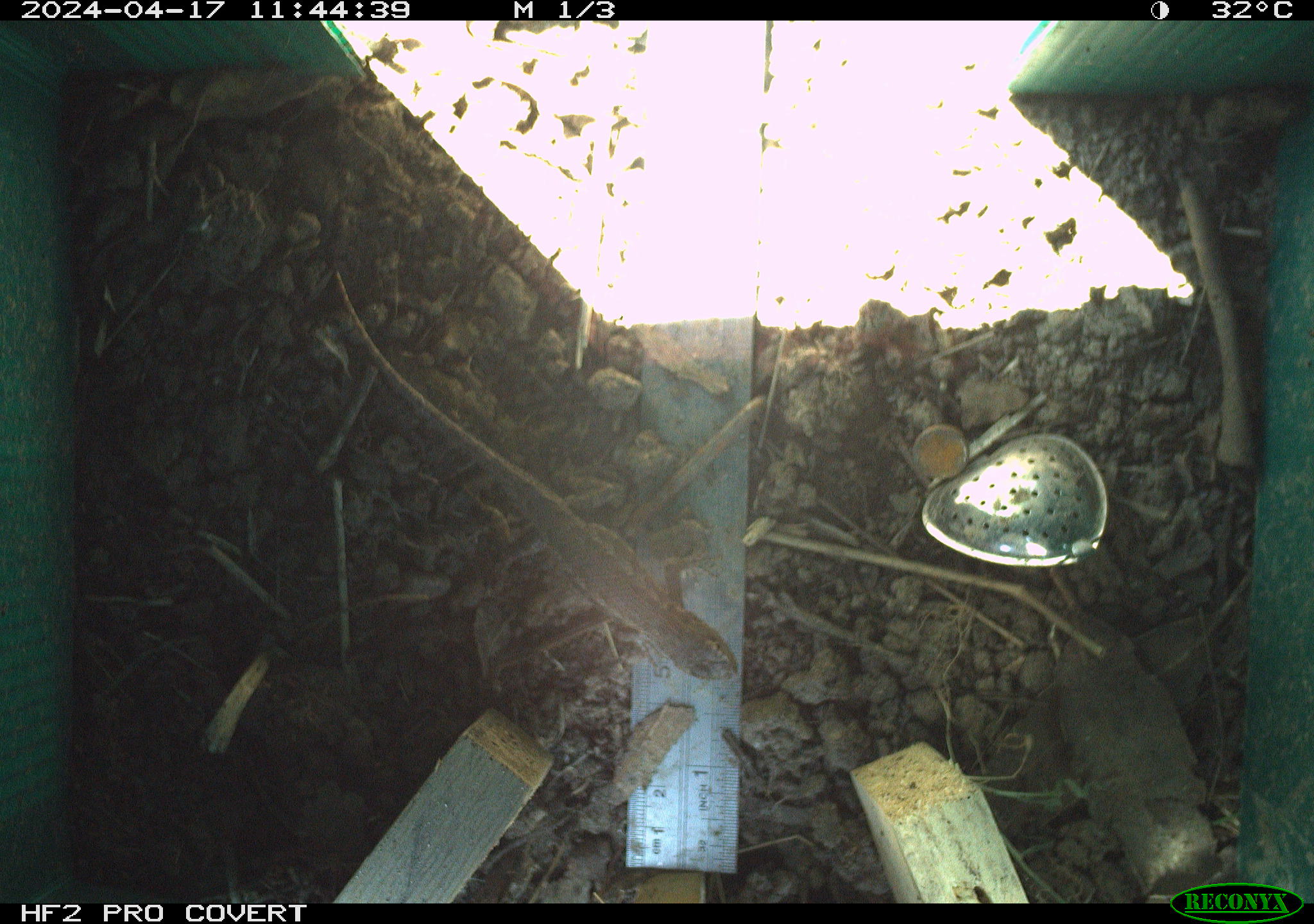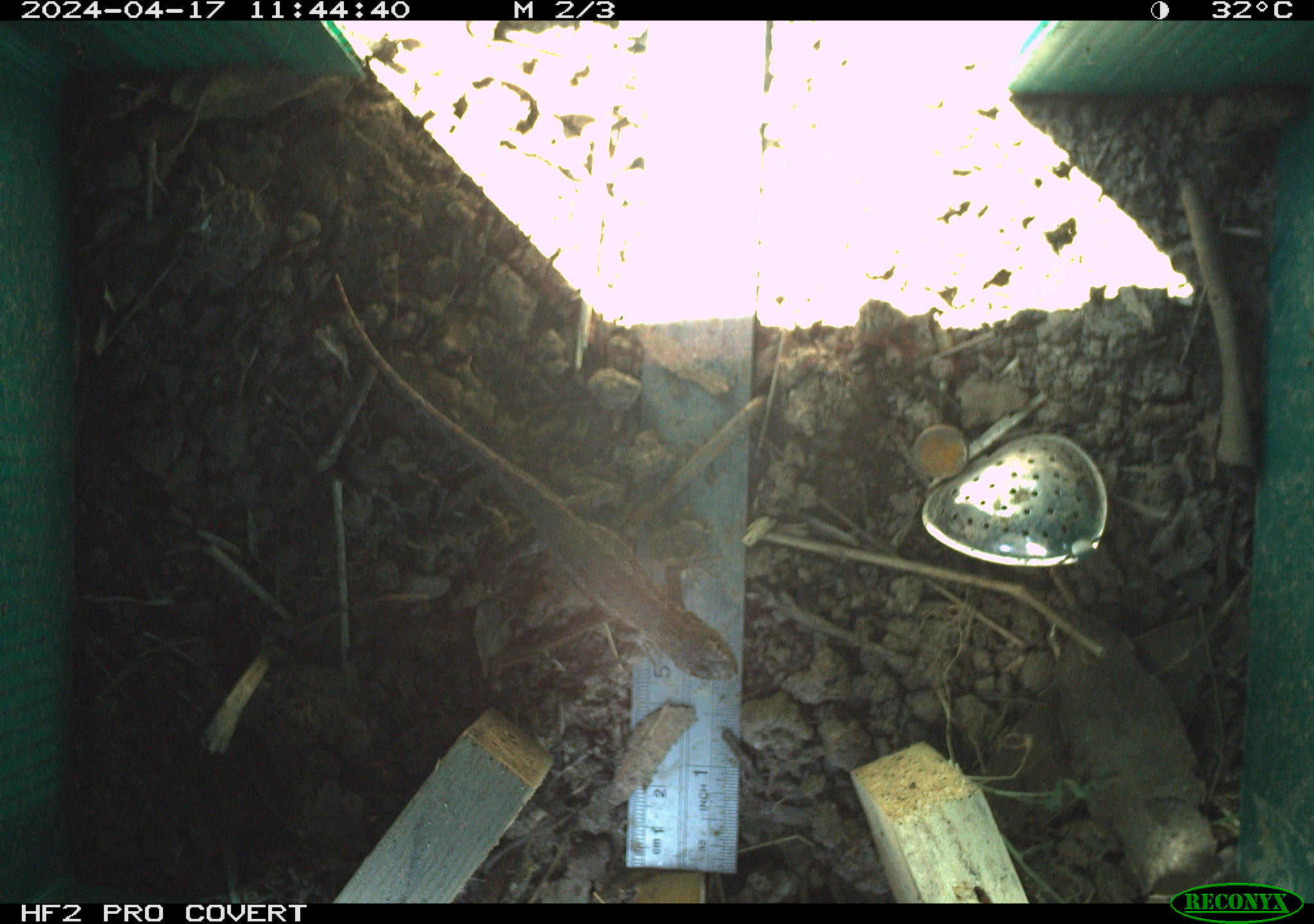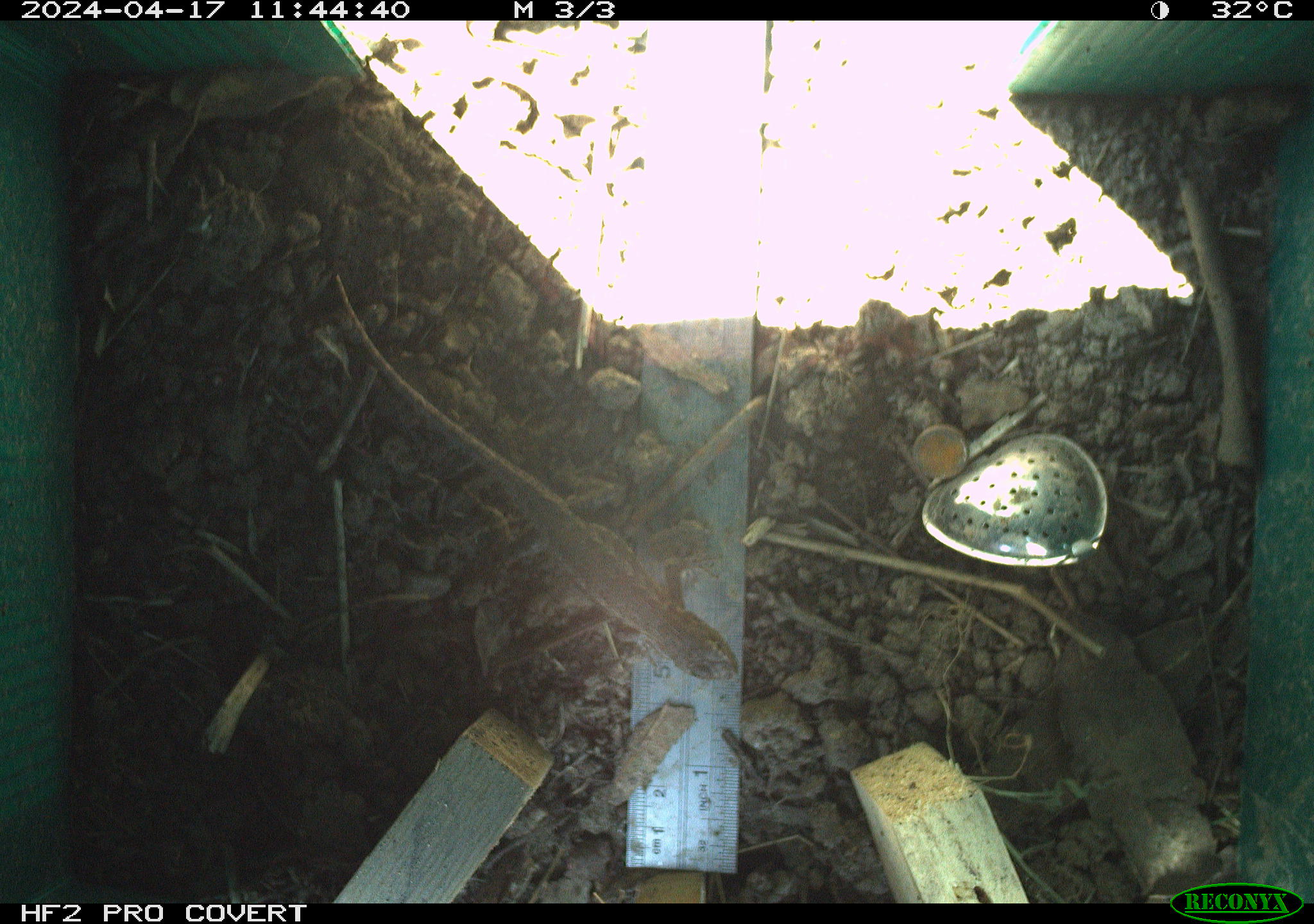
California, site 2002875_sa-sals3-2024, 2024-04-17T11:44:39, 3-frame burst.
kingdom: Animalia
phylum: Chordata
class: Reptilia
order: Squamata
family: Phrynosomatidae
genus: Sceloporus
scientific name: Sceloporus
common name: spiny lizards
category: sceloporus species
Sceloporus species (spiny lizards) (Sceloporus).